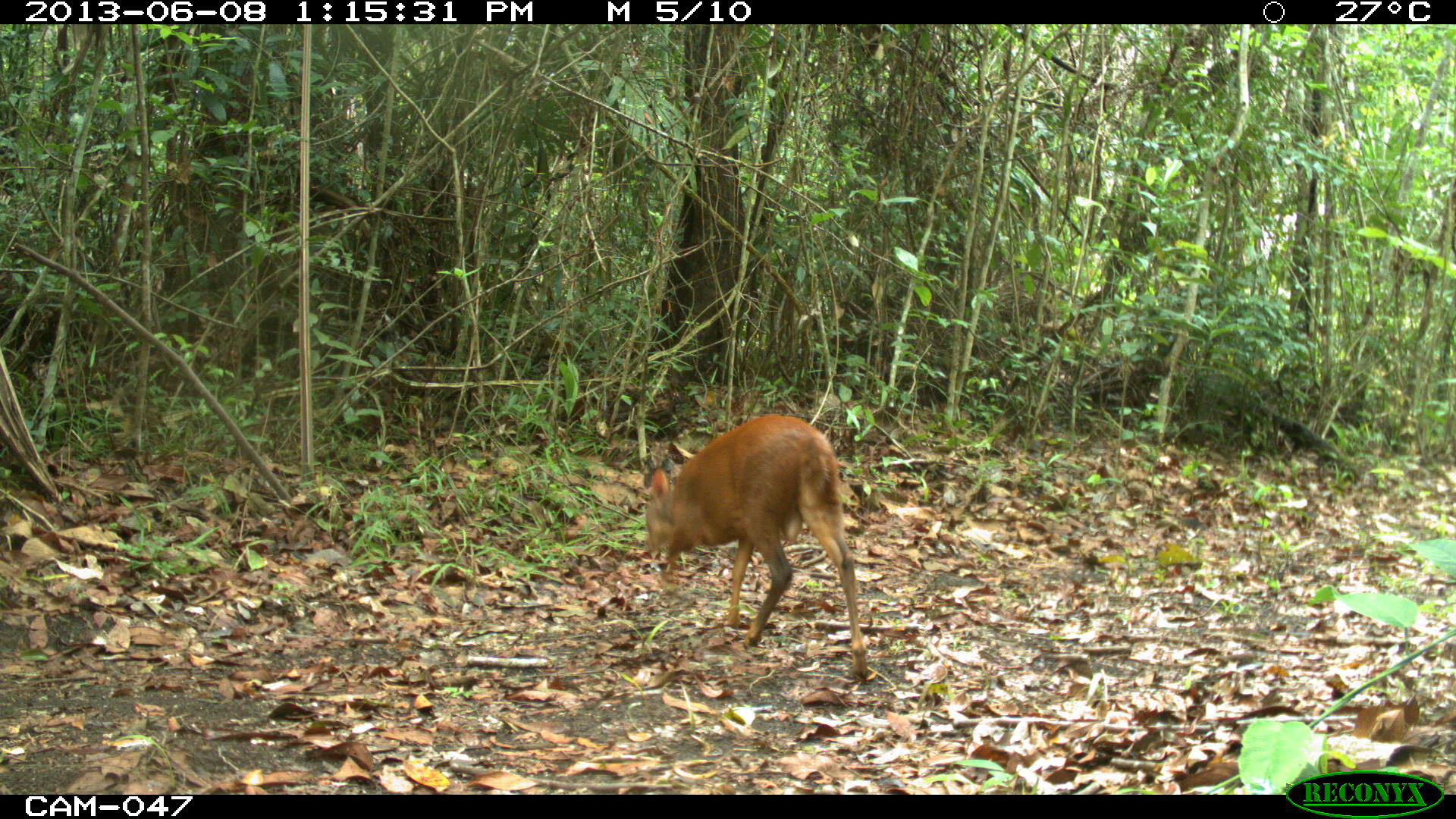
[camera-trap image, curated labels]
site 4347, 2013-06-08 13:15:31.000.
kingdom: Animalia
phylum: Chordata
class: Mammalia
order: Artiodactyla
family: Cervidae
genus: Mazama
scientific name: Mazama temama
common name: central american red brocket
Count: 1.